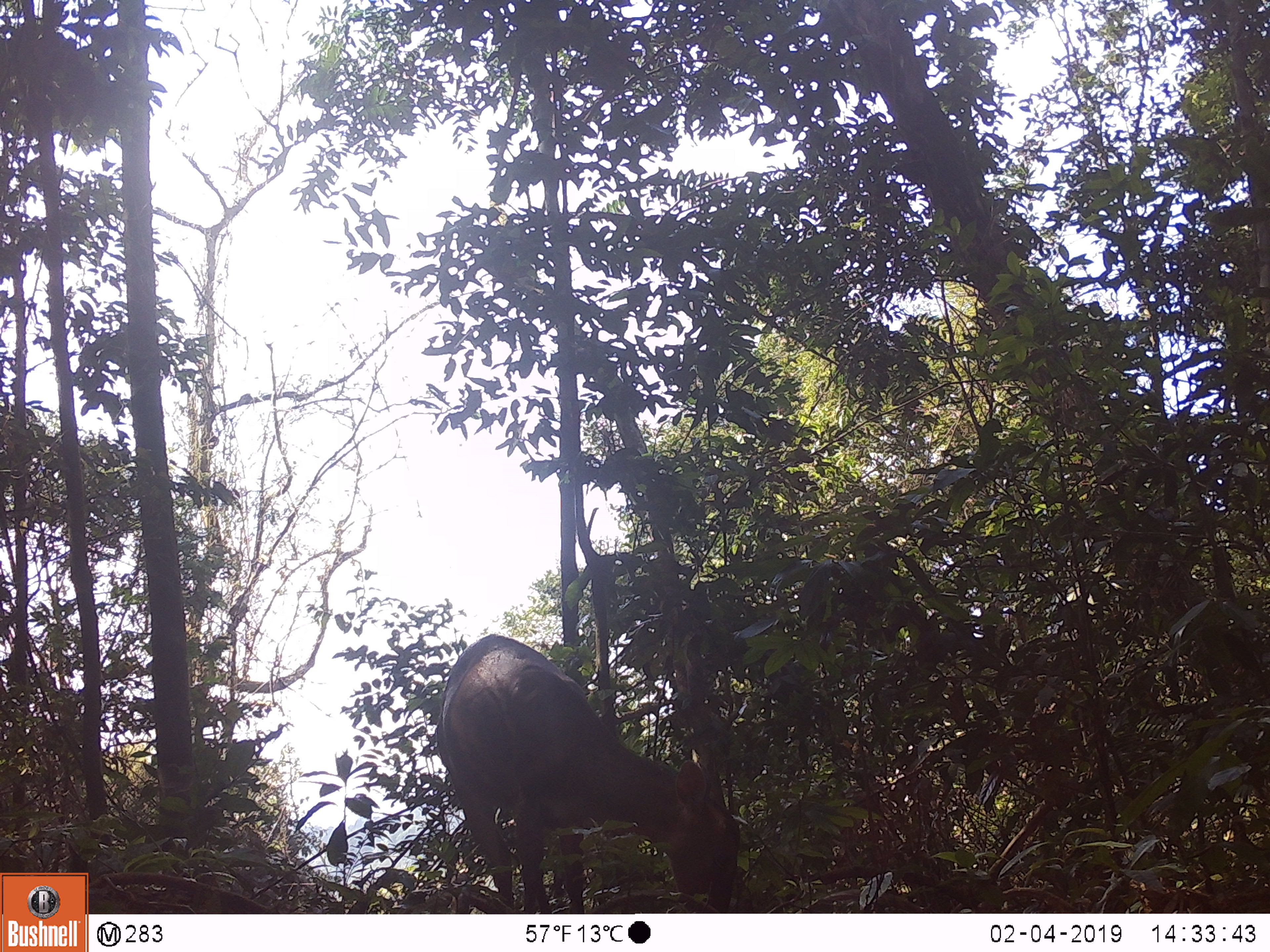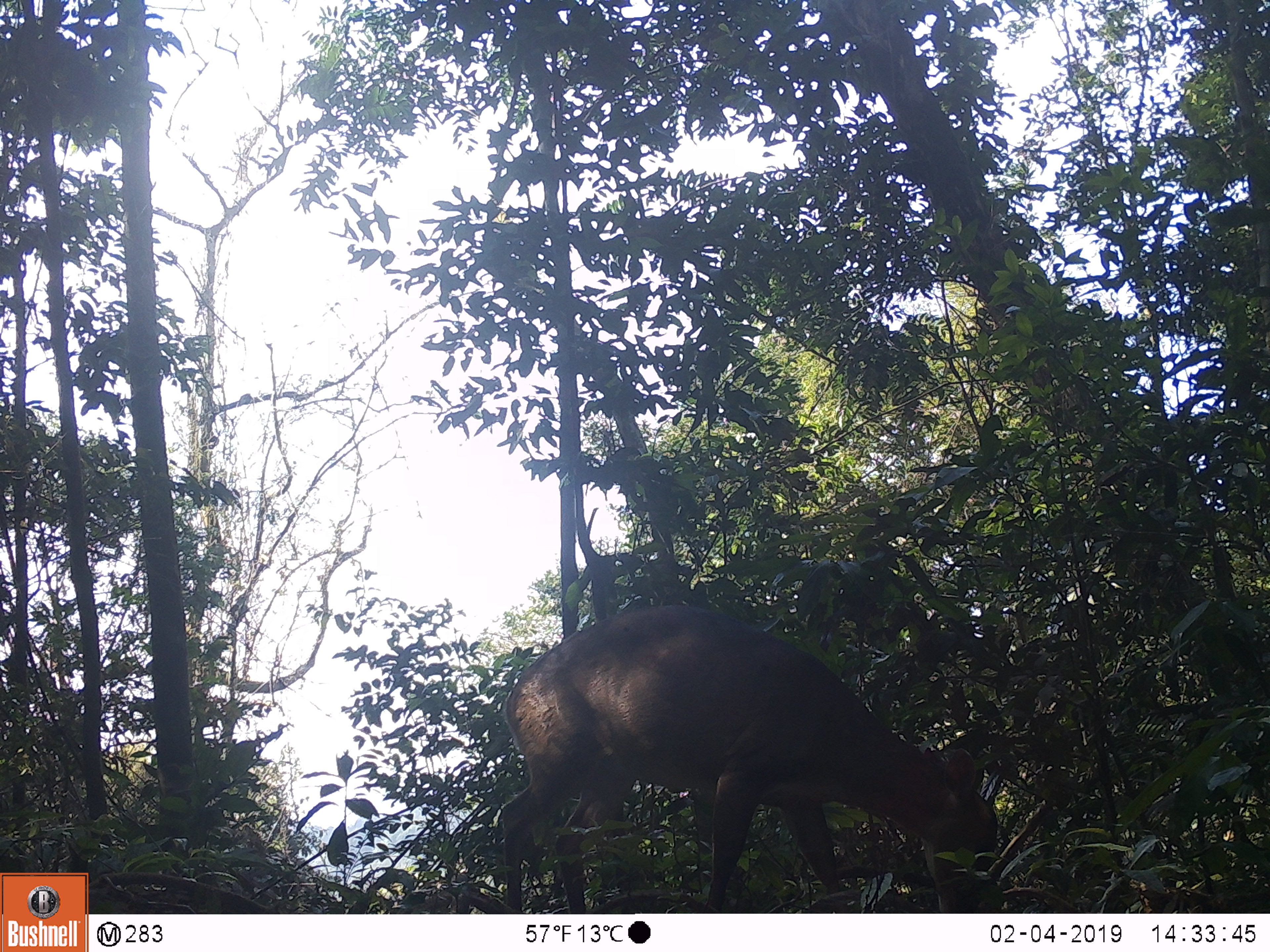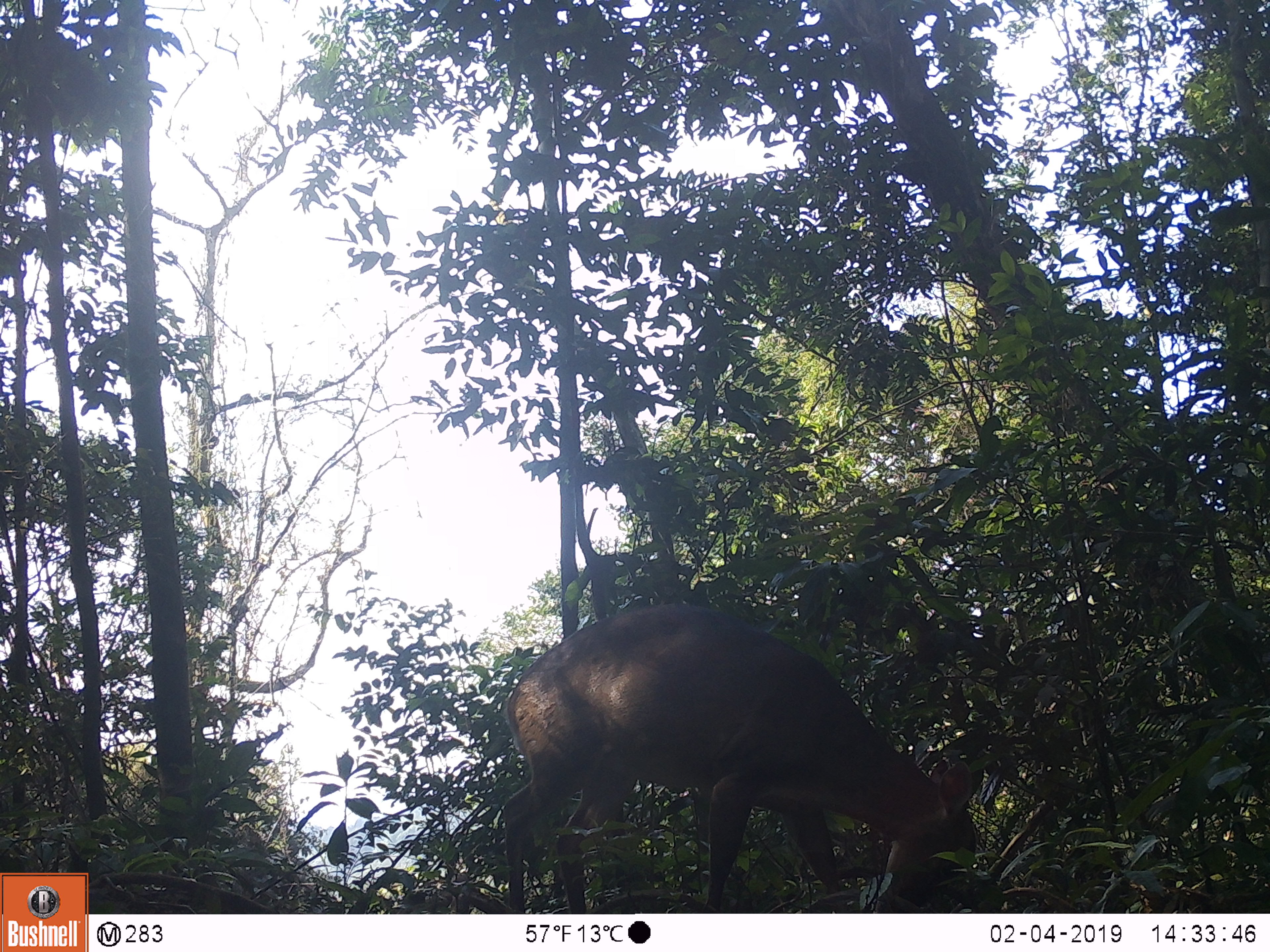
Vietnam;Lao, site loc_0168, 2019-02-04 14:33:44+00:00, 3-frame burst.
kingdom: Animalia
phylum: Chordata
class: Mammalia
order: Artiodactyla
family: Cervidae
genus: Muntiacus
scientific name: Muntiacus vuquangensis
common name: large-antlered muntjac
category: large antlered muntjac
Large antlered muntjac (large-antlered muntjac) (Muntiacus vuquangensis). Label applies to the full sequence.